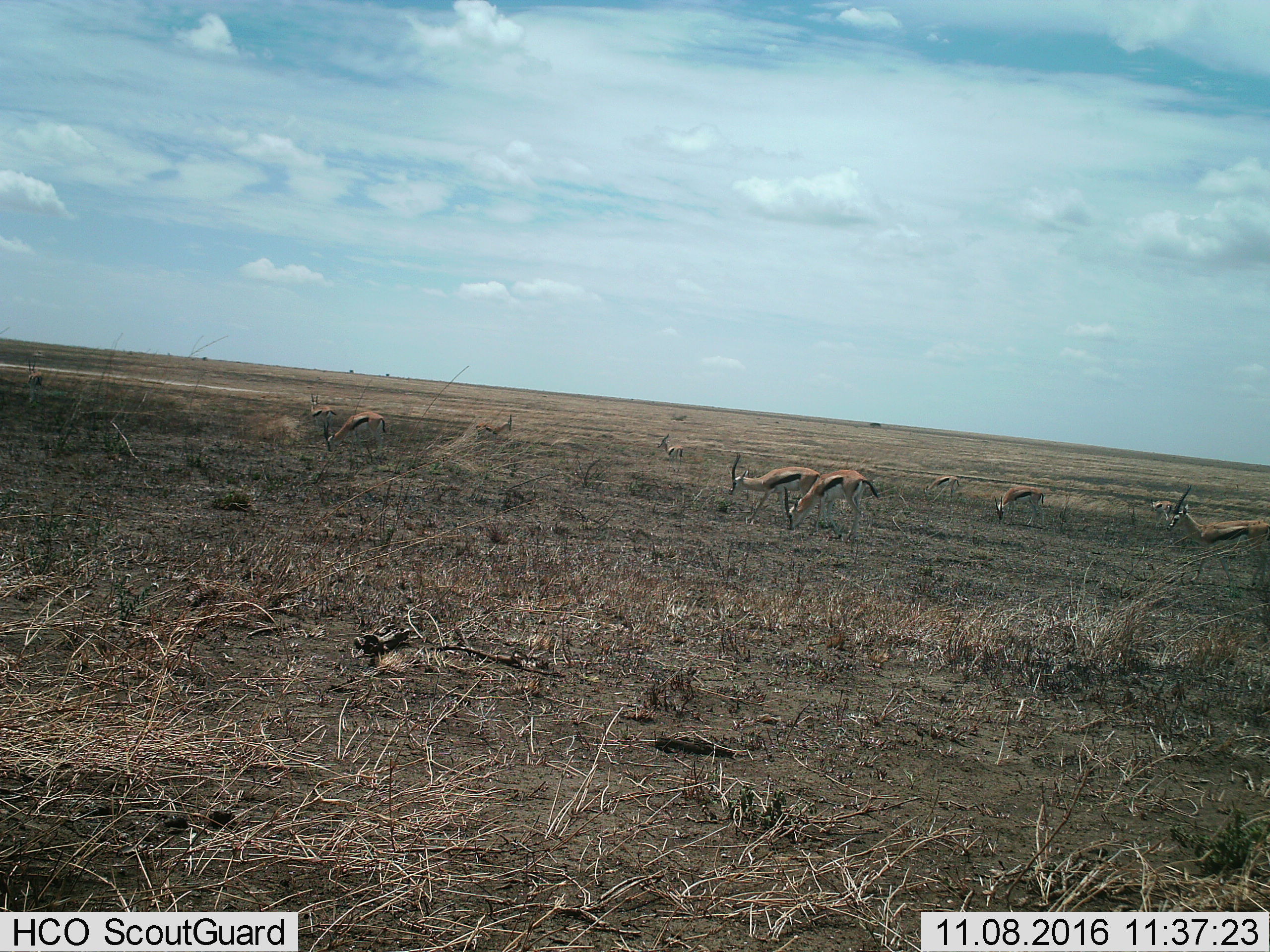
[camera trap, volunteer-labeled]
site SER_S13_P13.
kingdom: Animalia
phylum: Chordata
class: Mammalia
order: Artiodactyla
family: Bovidae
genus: Eudorcas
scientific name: Eudorcas thomsonii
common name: thomson's gazelle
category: gazellethomsons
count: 11-50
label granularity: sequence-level